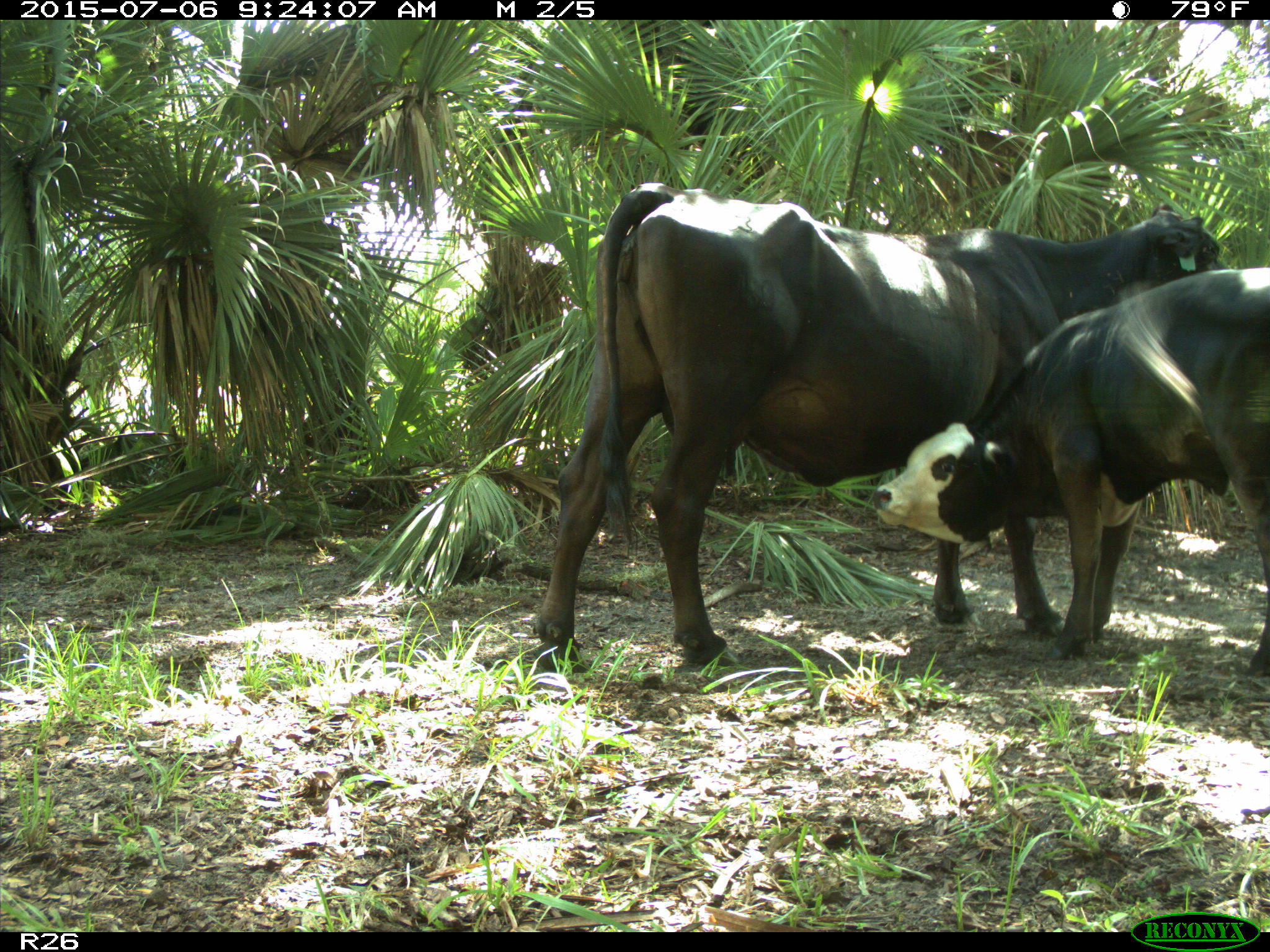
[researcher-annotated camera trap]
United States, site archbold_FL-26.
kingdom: Animalia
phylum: Chordata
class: Mammalia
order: Artiodactyla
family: Bovidae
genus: Bos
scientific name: Bos taurus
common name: domestic cow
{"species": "Bos taurus (domestic cow)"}